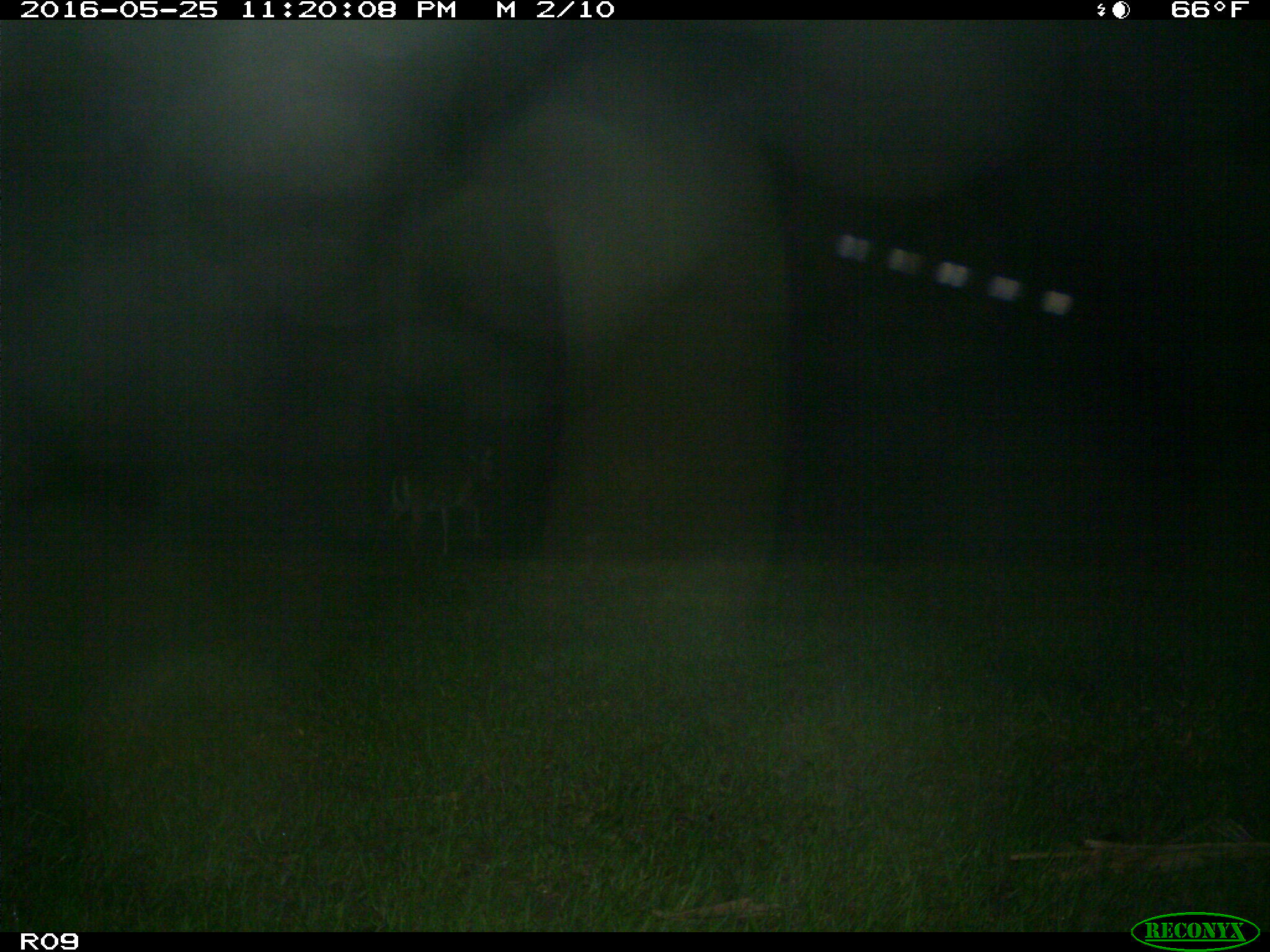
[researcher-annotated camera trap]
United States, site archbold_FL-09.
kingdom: Animalia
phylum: Chordata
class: Mammalia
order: Artiodactyla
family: Cervidae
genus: Odocoileus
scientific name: Odocoileus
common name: deer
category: unidentified deer